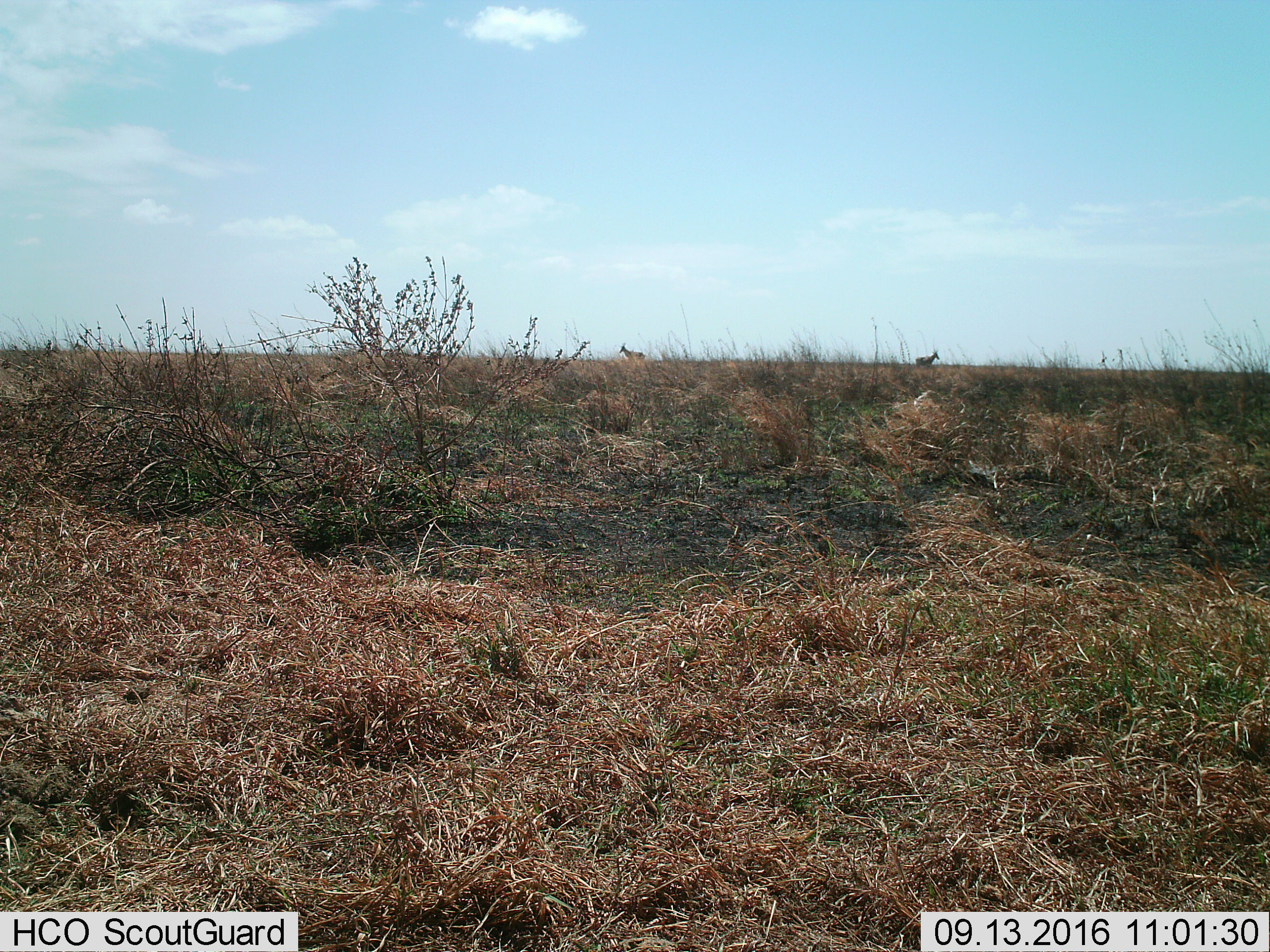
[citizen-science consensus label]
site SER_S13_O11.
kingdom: Animalia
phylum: Chordata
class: Mammalia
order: Artiodactyla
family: Bovidae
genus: Alcelaphus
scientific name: Alcelaphus buselaphus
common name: hartebeest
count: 2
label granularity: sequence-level